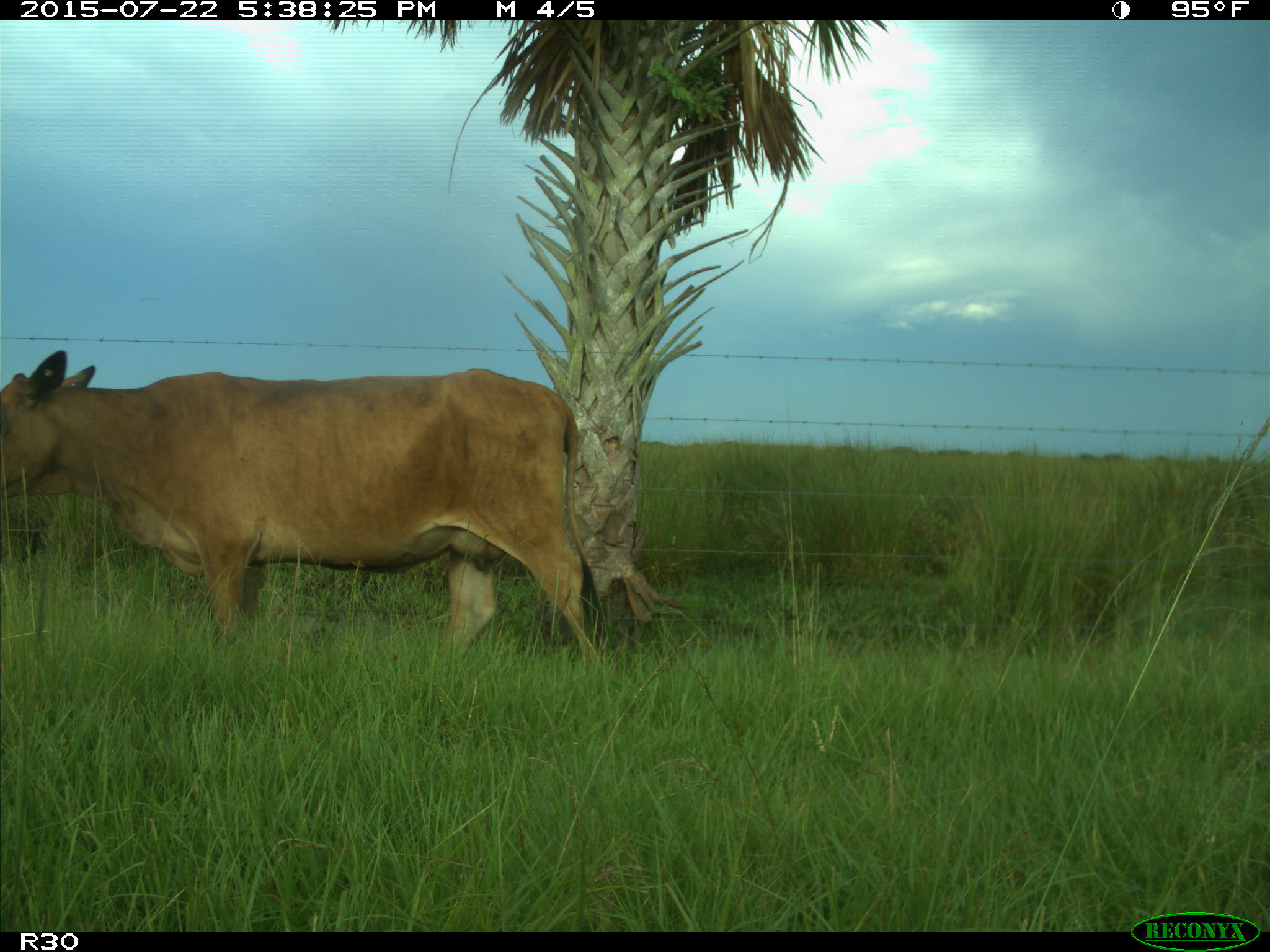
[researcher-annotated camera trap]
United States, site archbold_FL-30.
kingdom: Animalia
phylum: Chordata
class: Mammalia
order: Artiodactyla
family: Bovidae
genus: Bos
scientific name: Bos taurus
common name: domestic cow